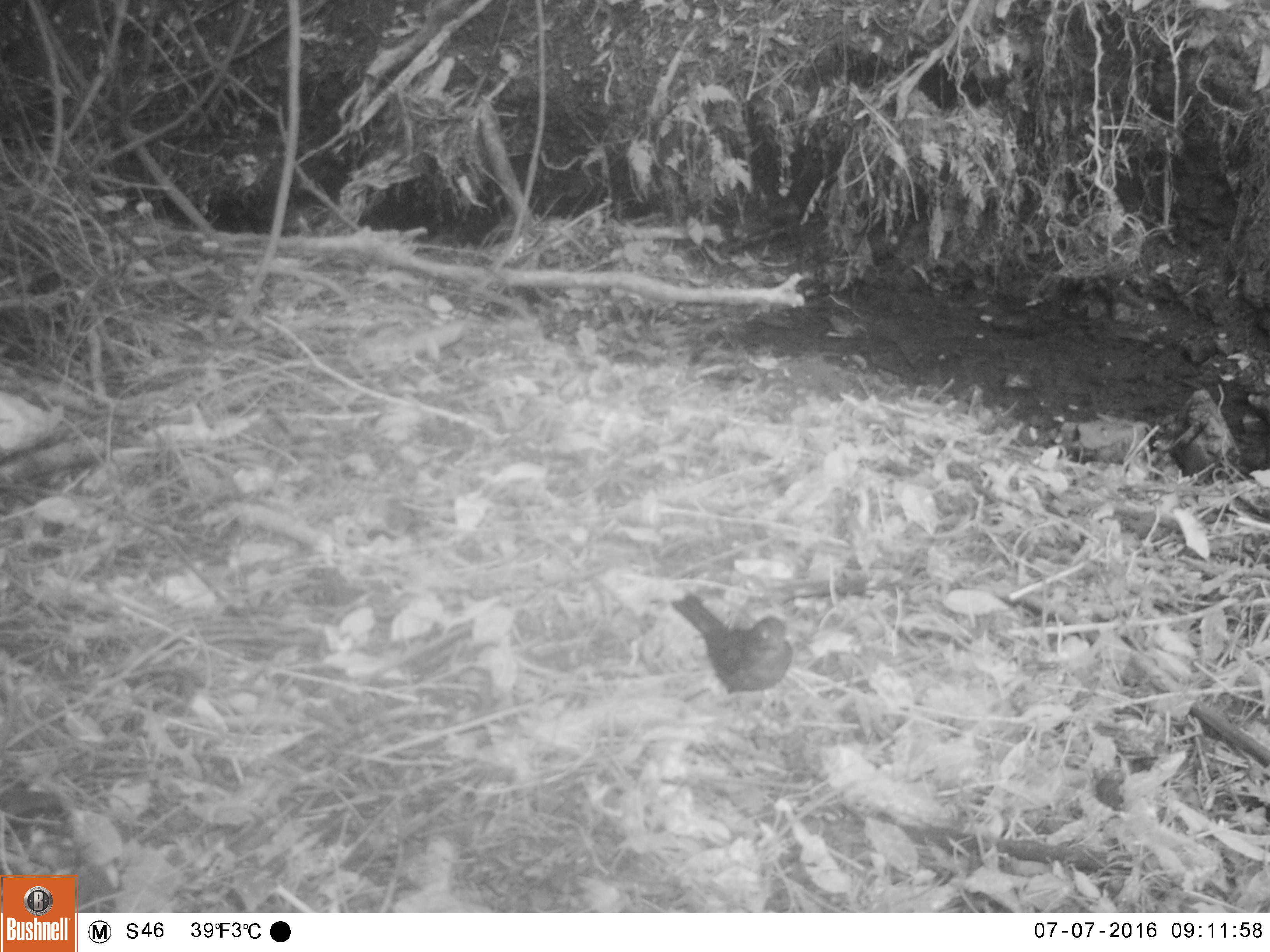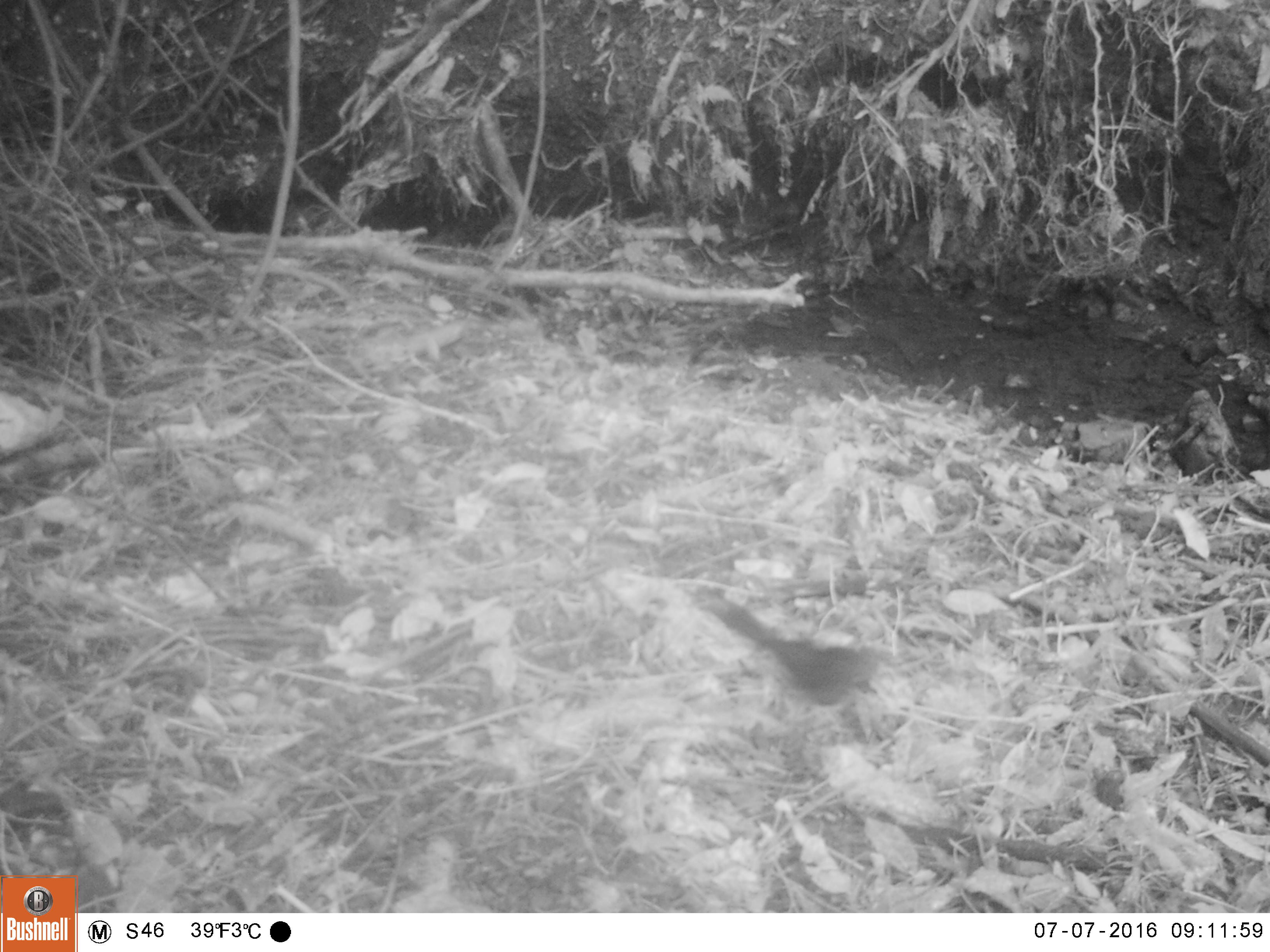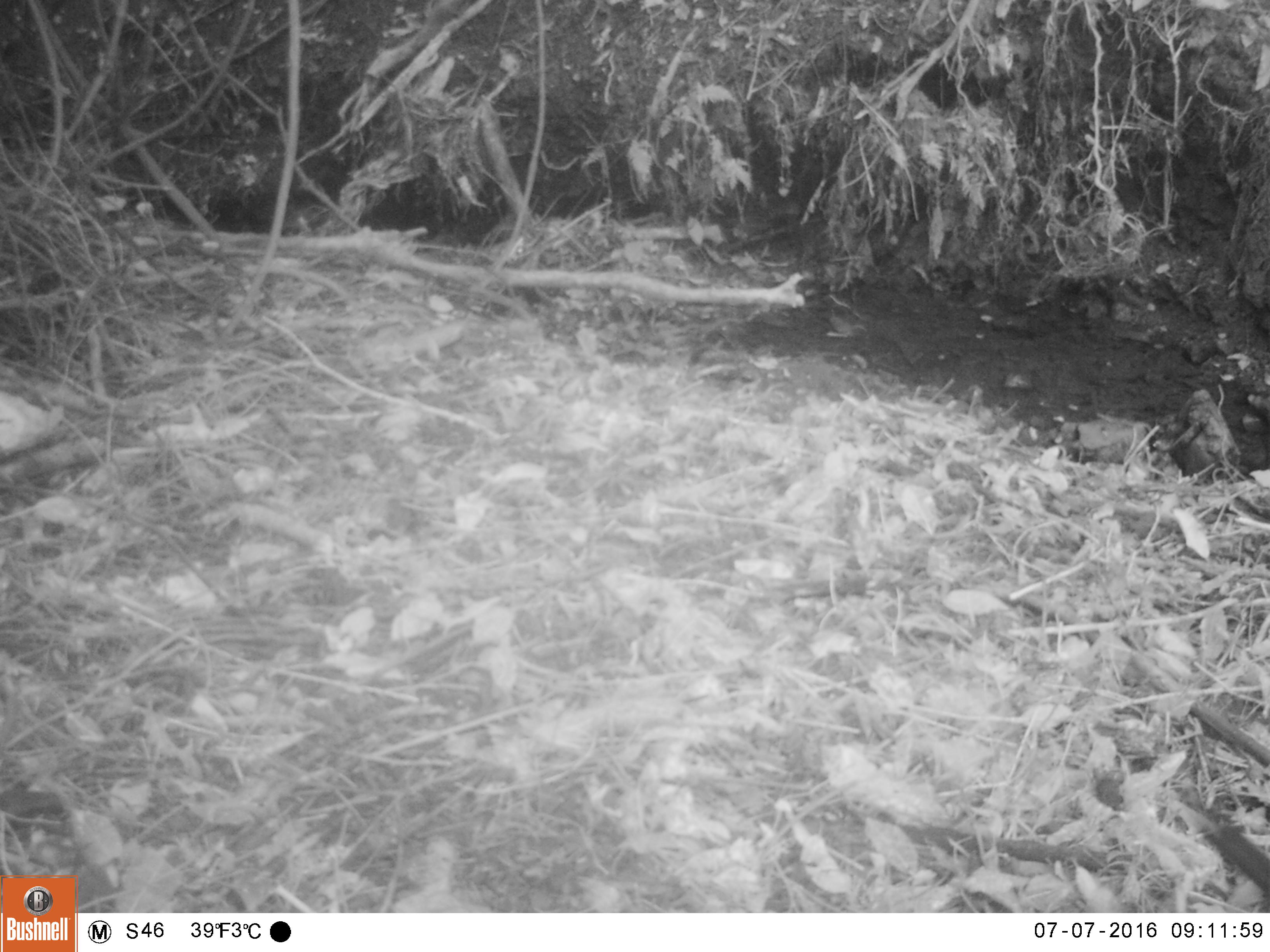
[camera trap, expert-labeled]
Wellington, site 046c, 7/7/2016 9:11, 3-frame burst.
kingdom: Animalia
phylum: Chordata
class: Aves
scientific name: Aves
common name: bird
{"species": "bird (Aves)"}